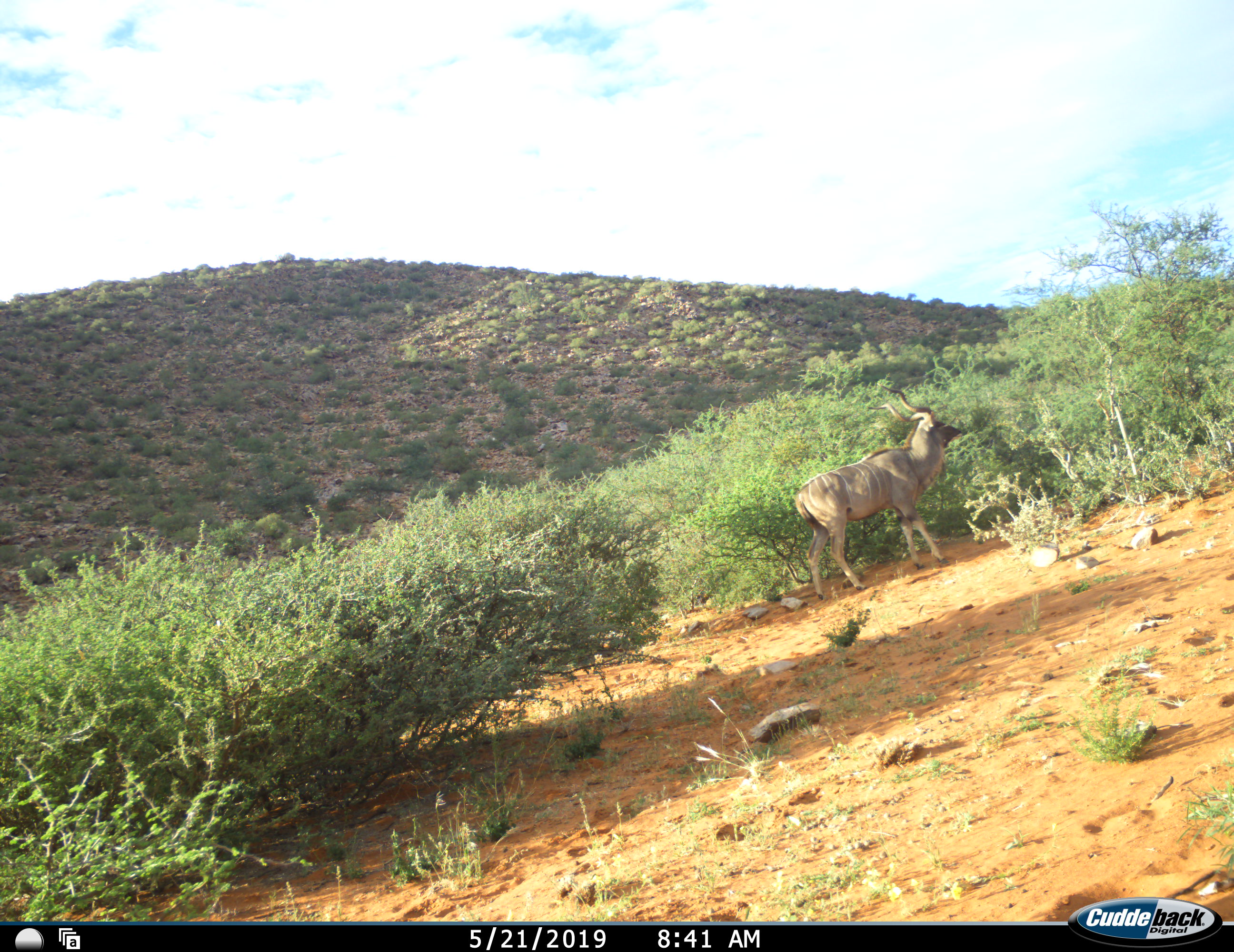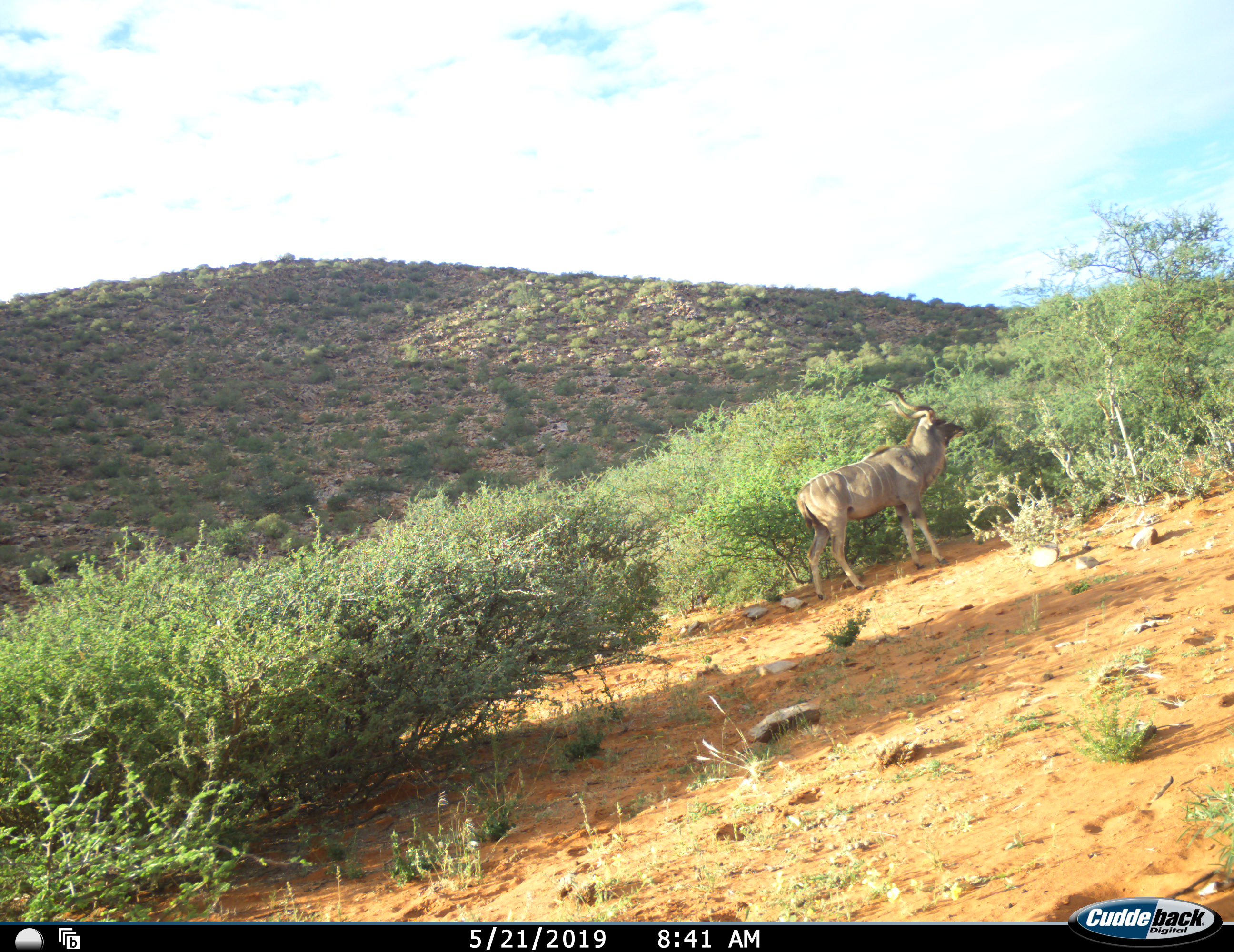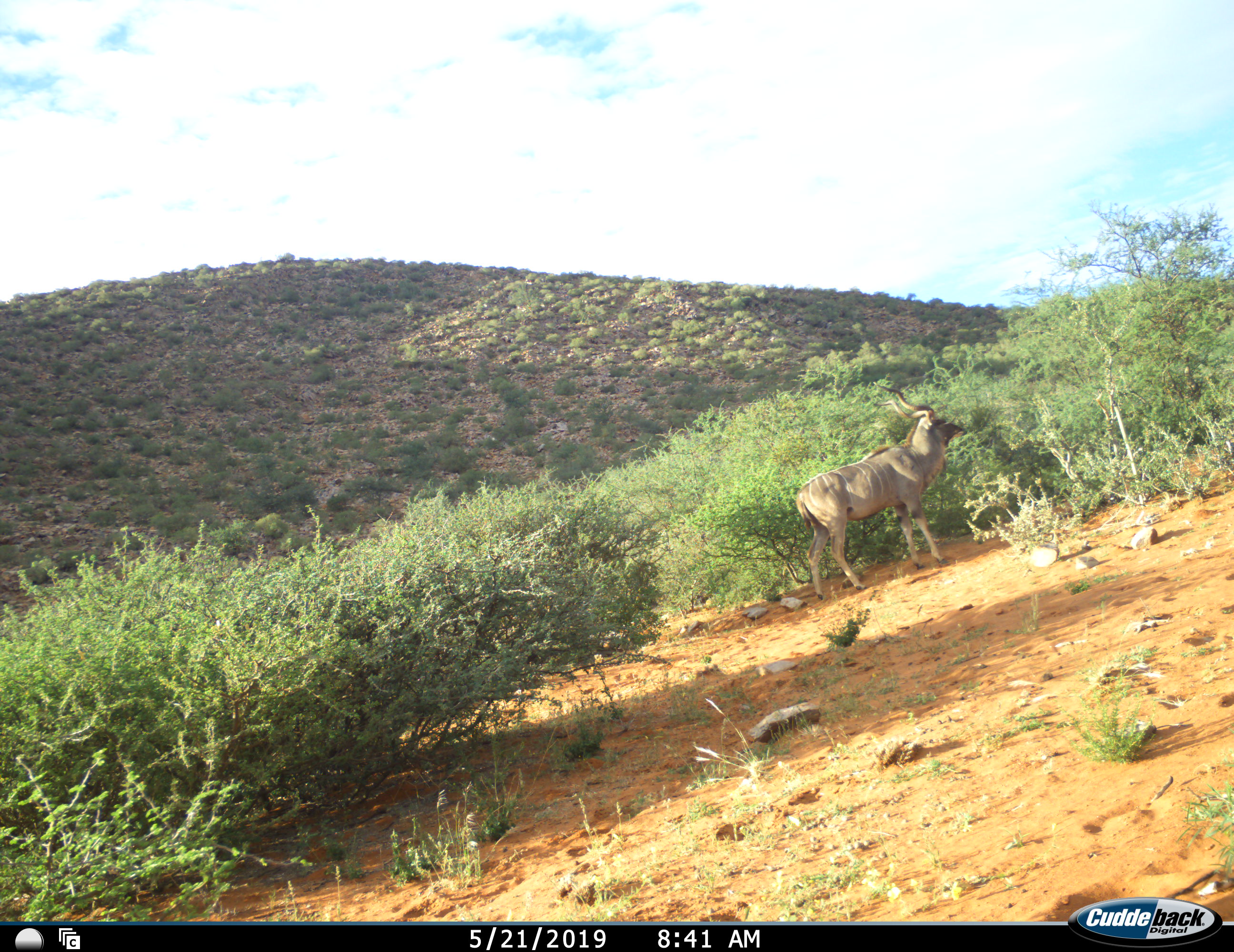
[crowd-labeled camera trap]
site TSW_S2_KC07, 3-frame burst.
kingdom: Animalia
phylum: Chordata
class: Mammalia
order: Artiodactyla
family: Bovidae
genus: Tragelaphus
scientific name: Tragelaphus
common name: kudu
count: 1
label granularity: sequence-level